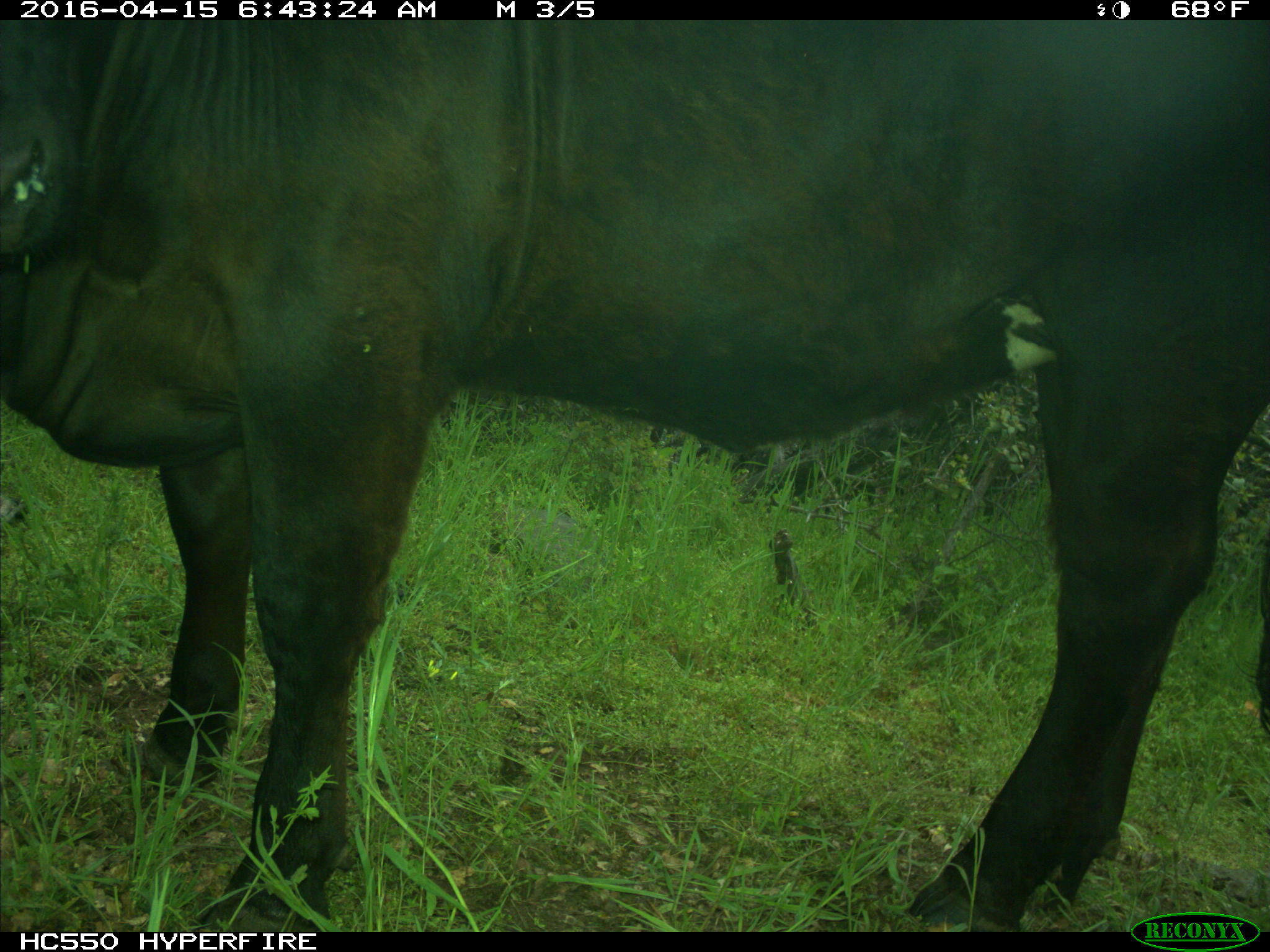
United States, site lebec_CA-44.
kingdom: Animalia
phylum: Chordata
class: Mammalia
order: Artiodactyla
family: Bovidae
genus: Bos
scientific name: Bos taurus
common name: domestic cow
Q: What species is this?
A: Bos taurus (domestic cow).